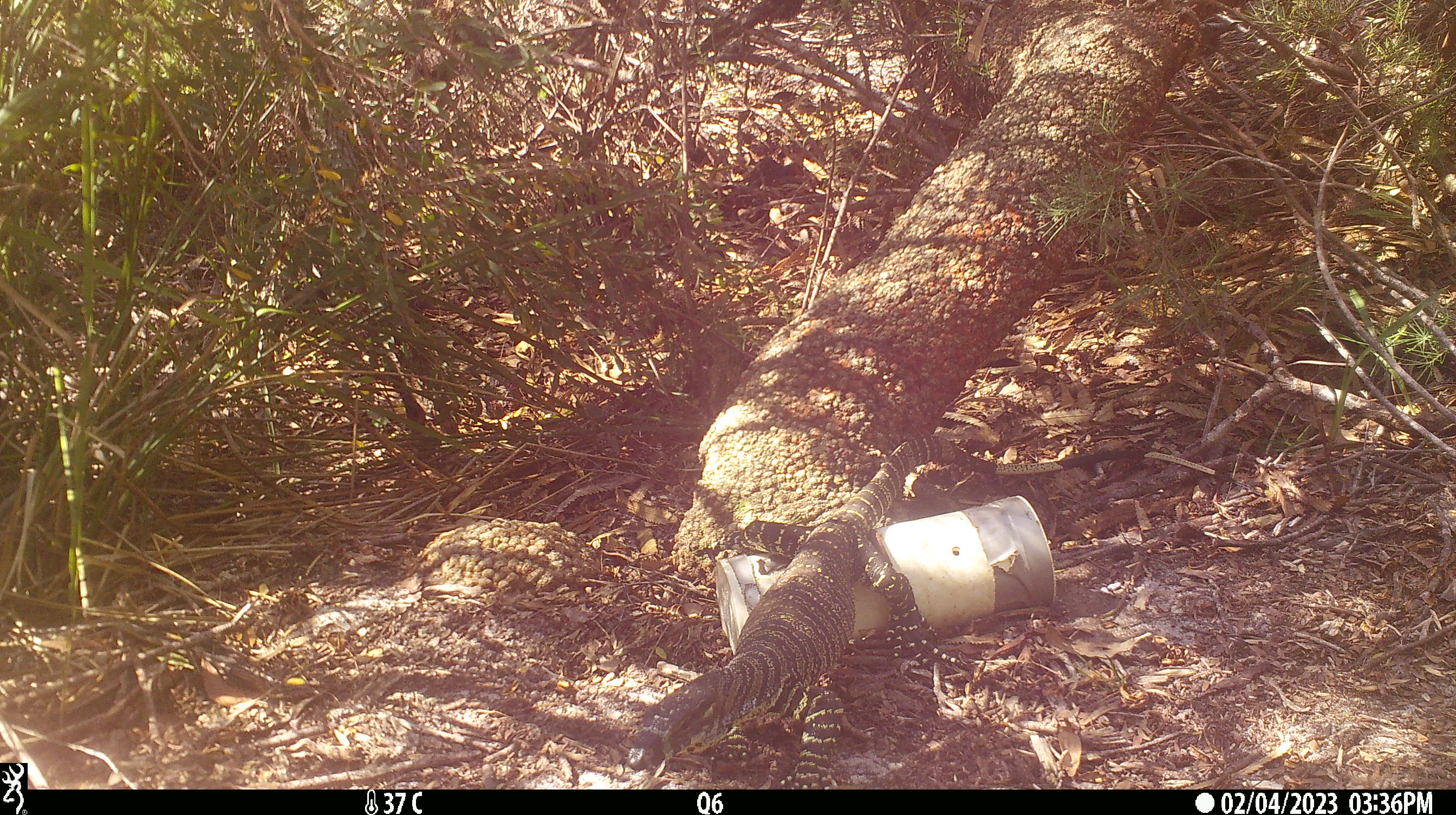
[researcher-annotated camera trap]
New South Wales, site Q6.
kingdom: Animalia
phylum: Chordata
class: Reptilia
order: Squamata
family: Varanidae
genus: Varanus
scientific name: Varanus varius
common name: lace monitor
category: goanna